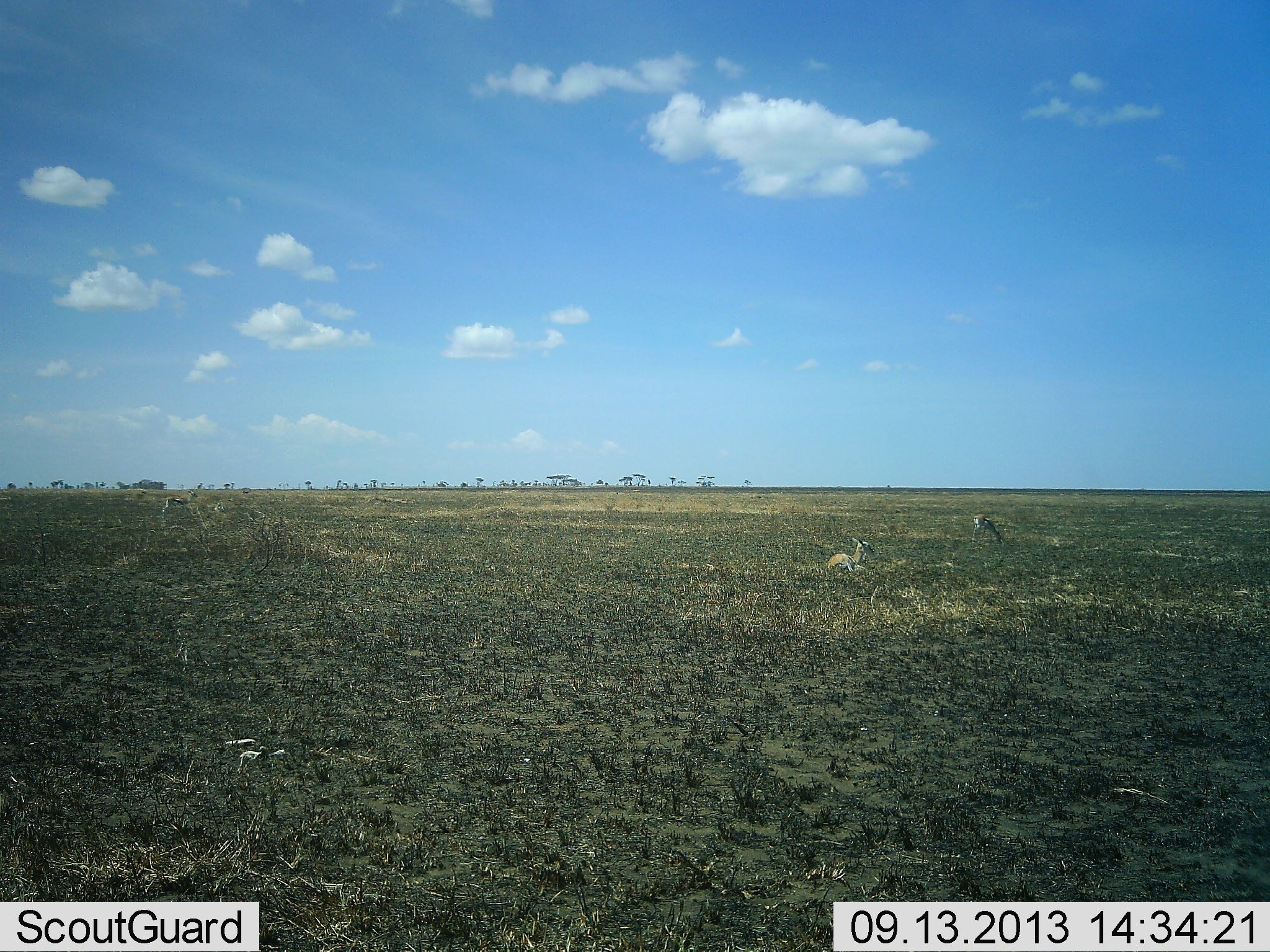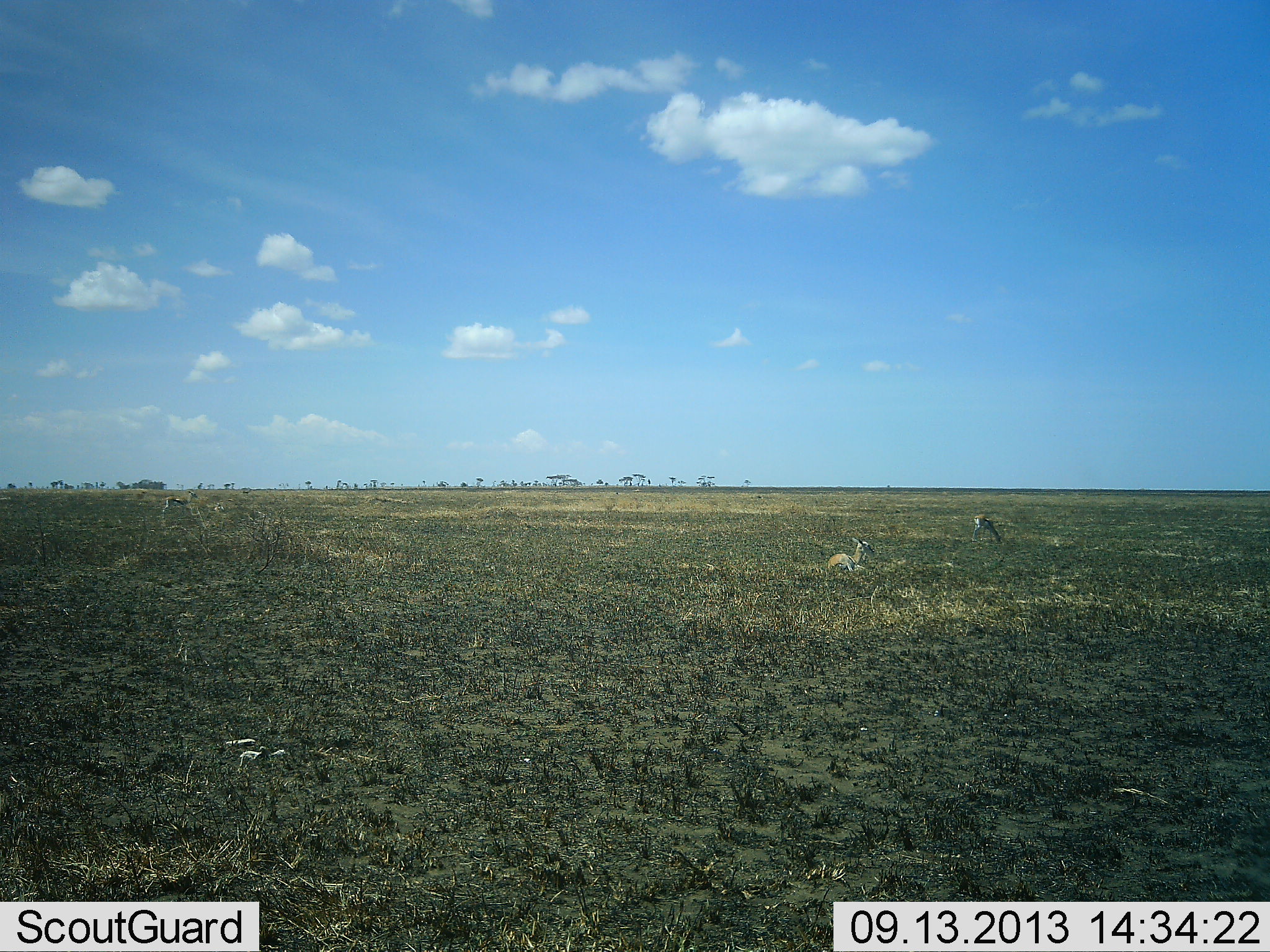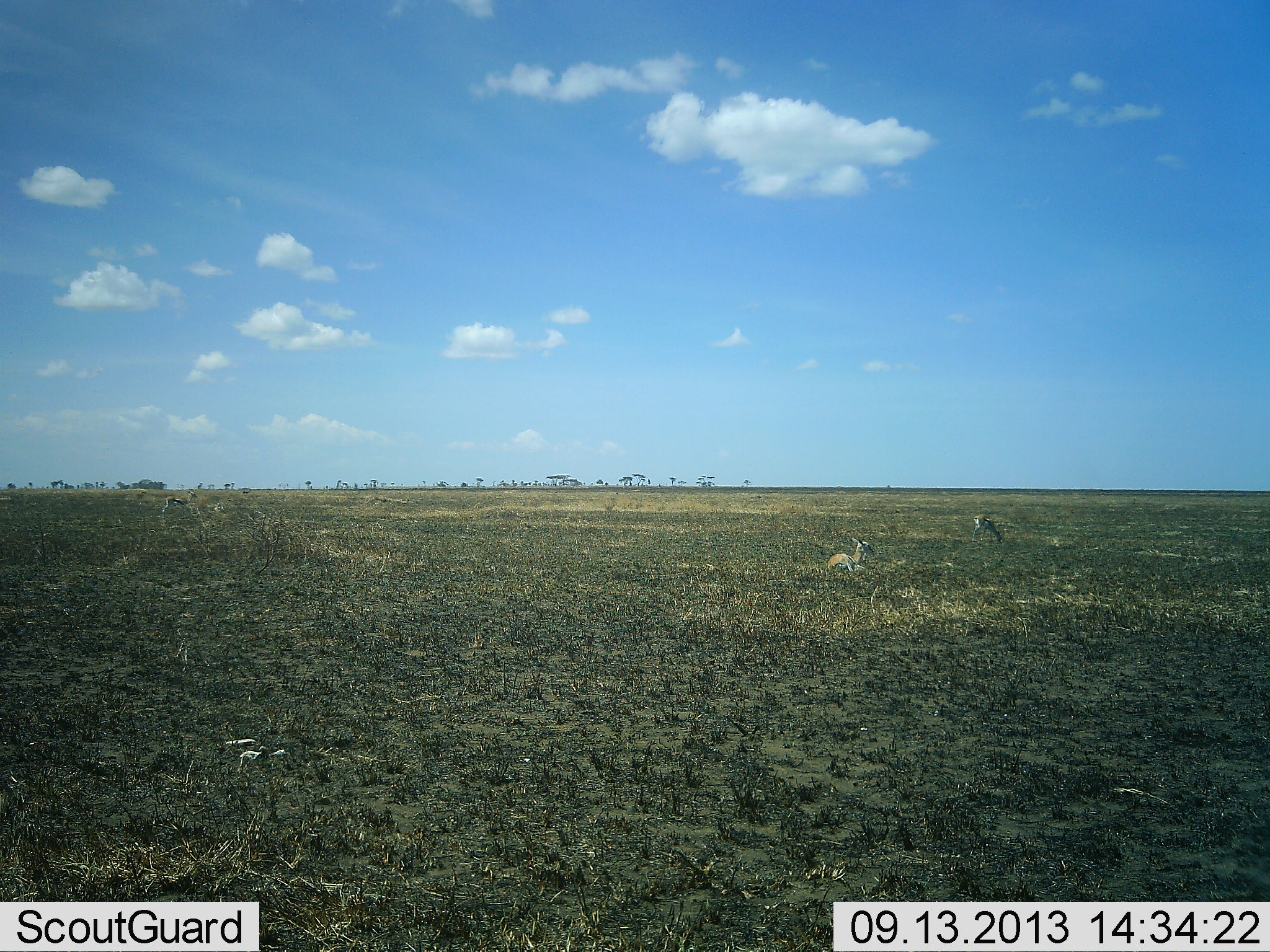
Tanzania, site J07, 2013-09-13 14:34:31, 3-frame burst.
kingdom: Animalia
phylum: Chordata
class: Mammalia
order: Artiodactyla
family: Bovidae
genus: Eudorcas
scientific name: Eudorcas thomsonii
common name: thomson's gazelle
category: gazellethomsons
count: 2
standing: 33%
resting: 96%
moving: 0%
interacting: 0%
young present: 0%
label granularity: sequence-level